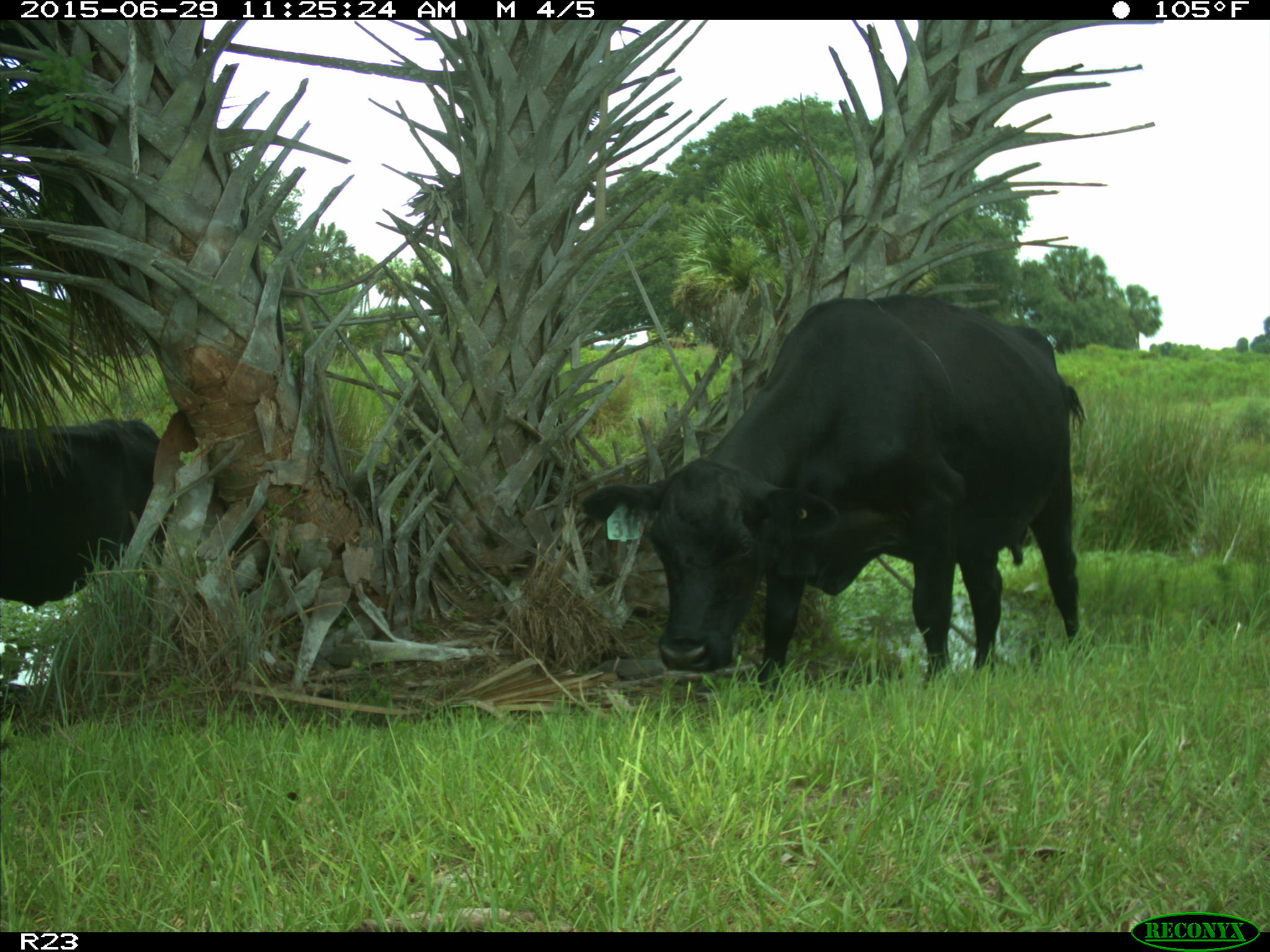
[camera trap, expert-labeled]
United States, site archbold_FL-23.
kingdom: Animalia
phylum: Chordata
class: Mammalia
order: Artiodactyla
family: Bovidae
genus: Bos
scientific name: Bos taurus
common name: domestic cow